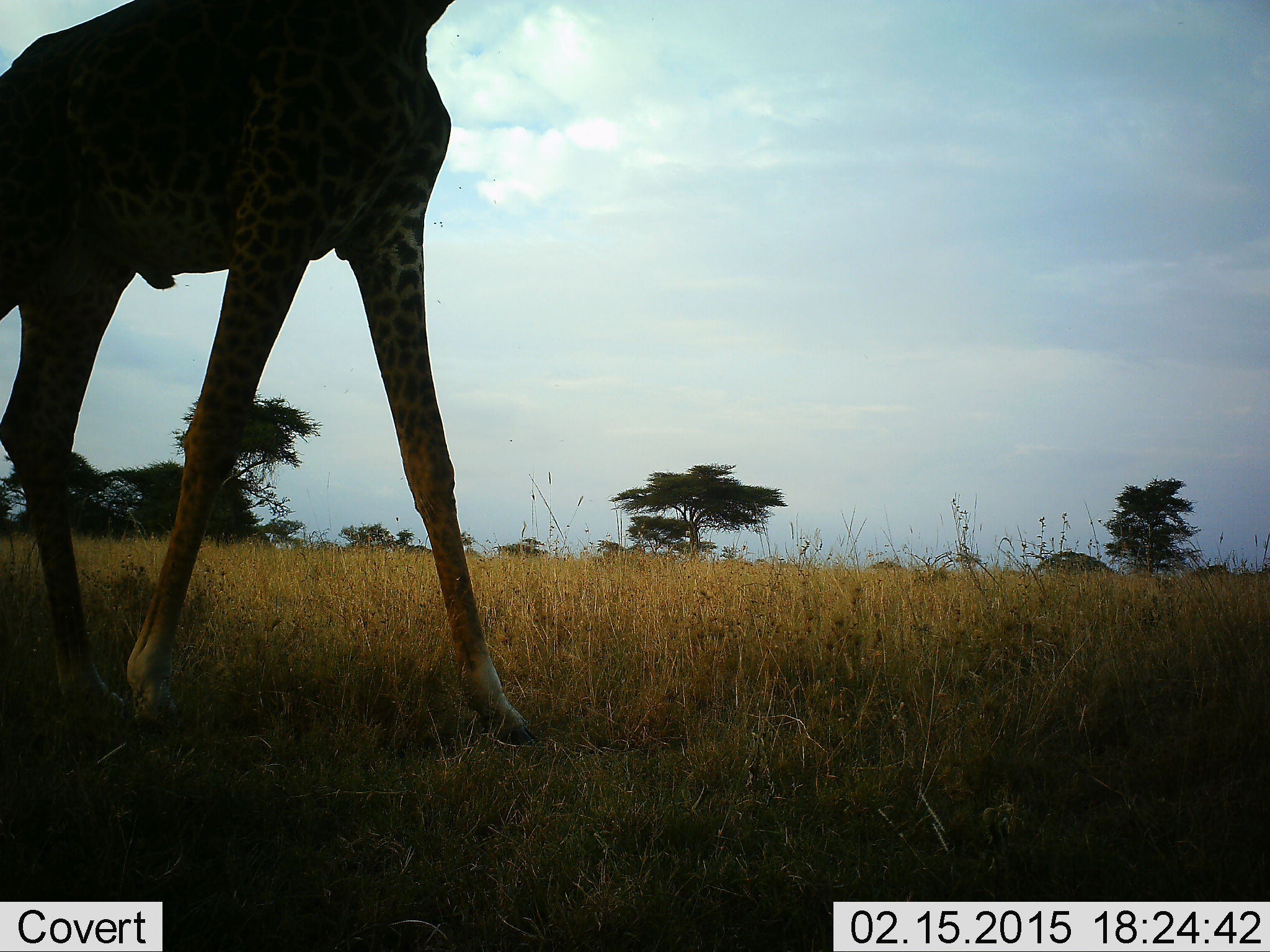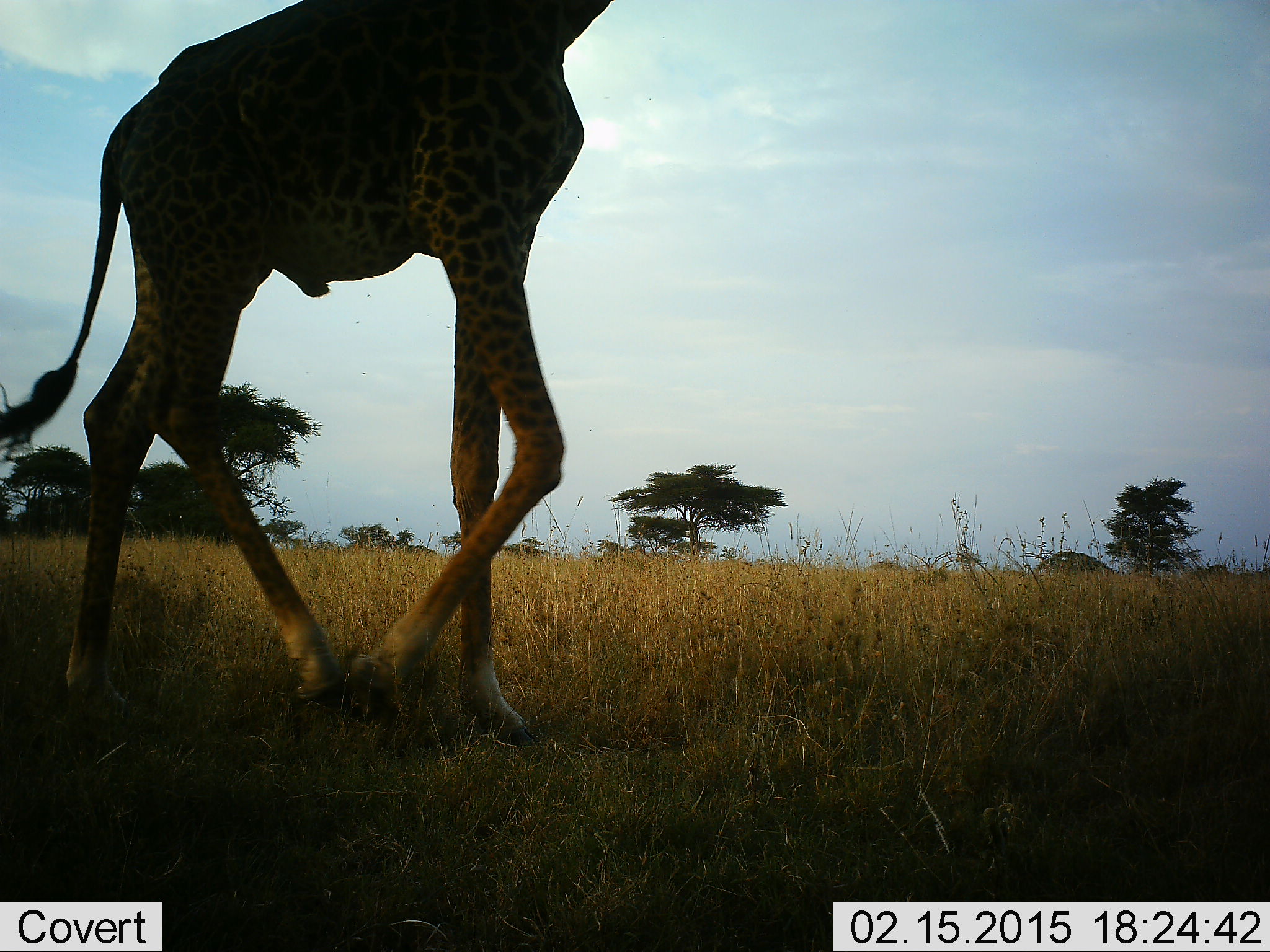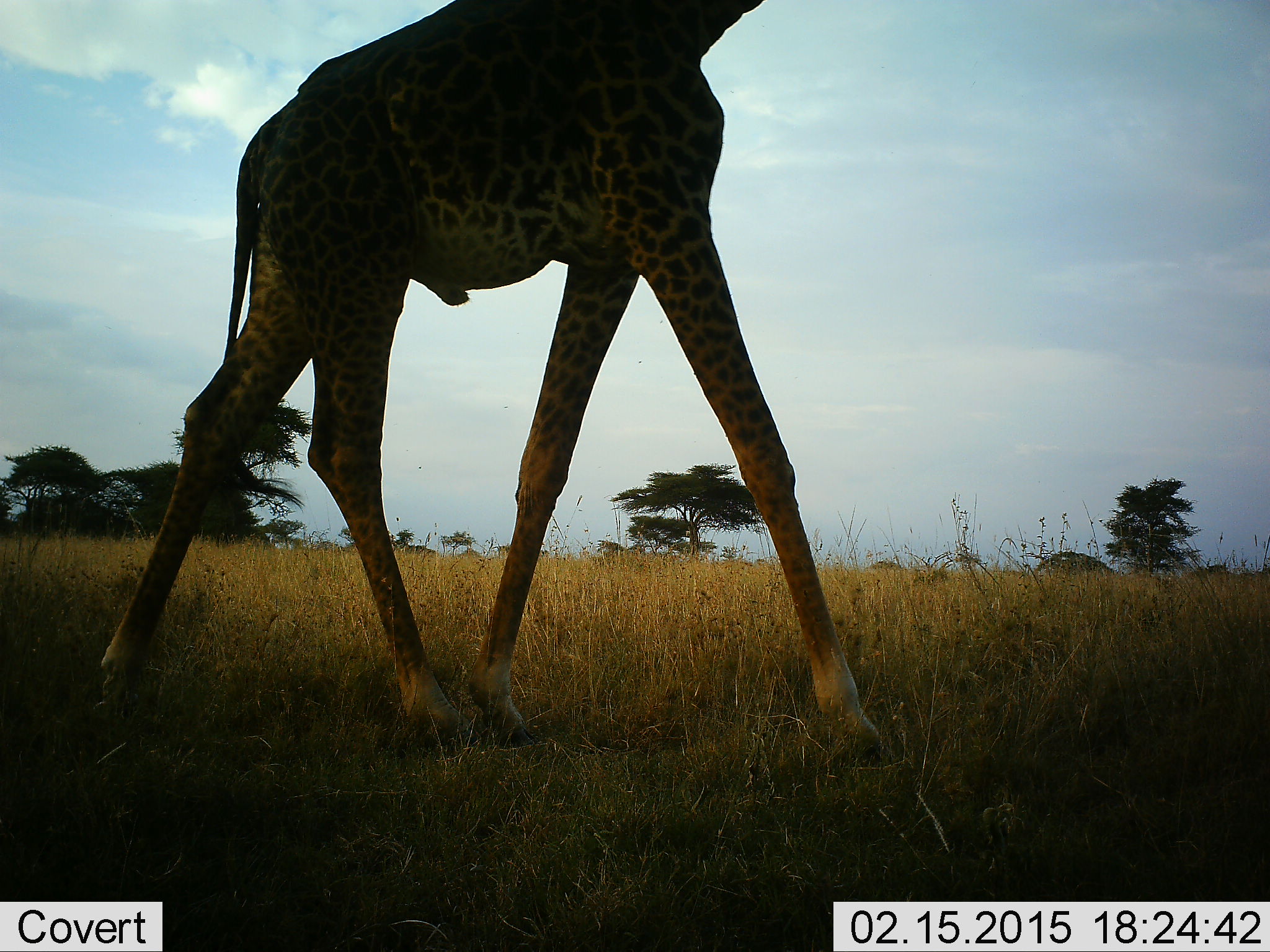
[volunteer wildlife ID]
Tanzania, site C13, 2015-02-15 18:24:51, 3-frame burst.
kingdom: Animalia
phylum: Chordata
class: Mammalia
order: Artiodactyla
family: Giraffidae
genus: Giraffa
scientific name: Giraffa camelopardalis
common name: giraffe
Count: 1.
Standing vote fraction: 10%.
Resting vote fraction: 0%.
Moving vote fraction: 90%.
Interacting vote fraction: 0%.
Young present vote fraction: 0%.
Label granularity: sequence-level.